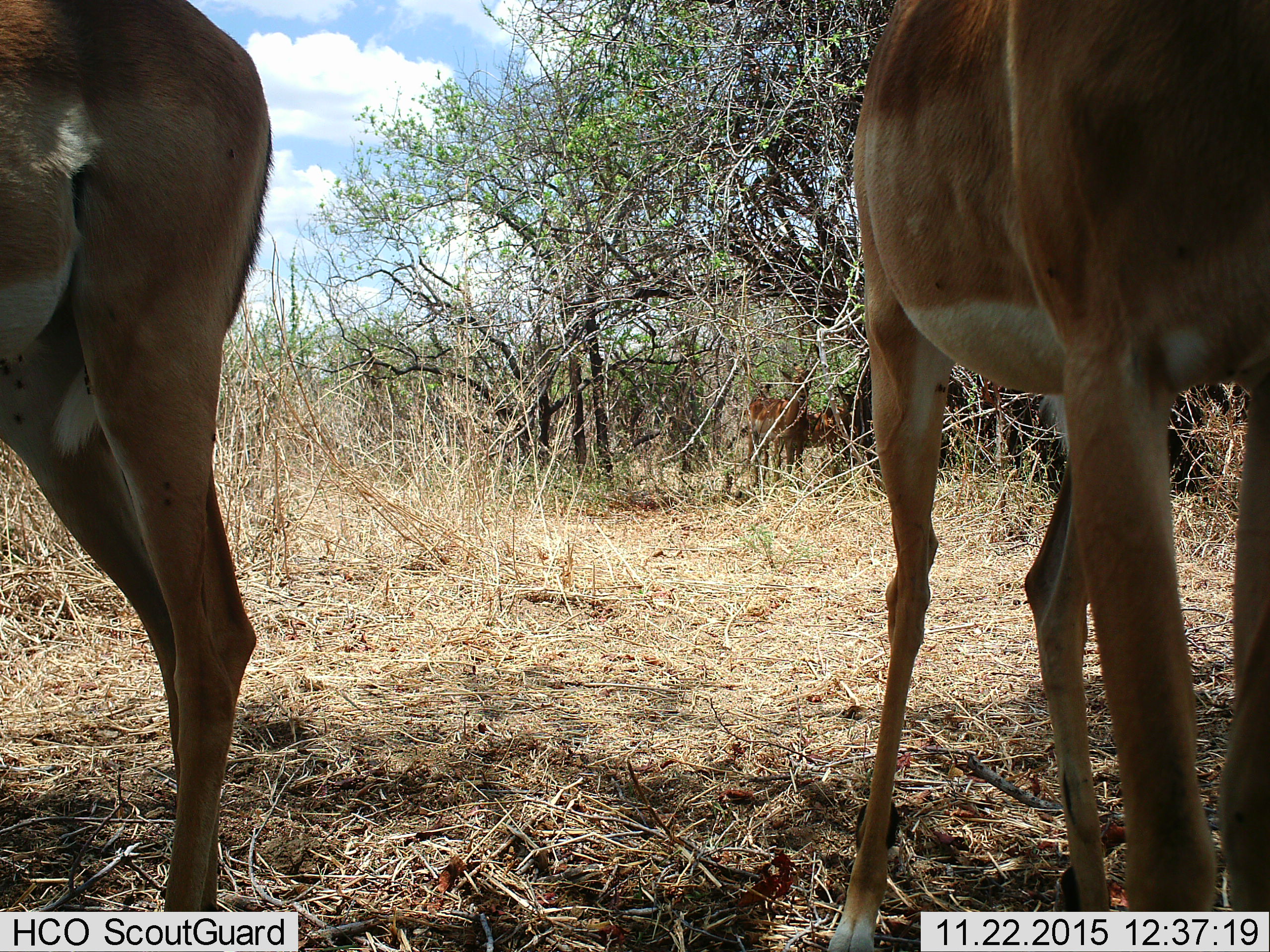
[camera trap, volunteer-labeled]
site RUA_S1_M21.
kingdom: Animalia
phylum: Chordata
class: Mammalia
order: Artiodactyla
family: Bovidae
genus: Aepyceros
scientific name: Aepyceros melampus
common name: impala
Impala (Aepyceros melampus), count 4. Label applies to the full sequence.